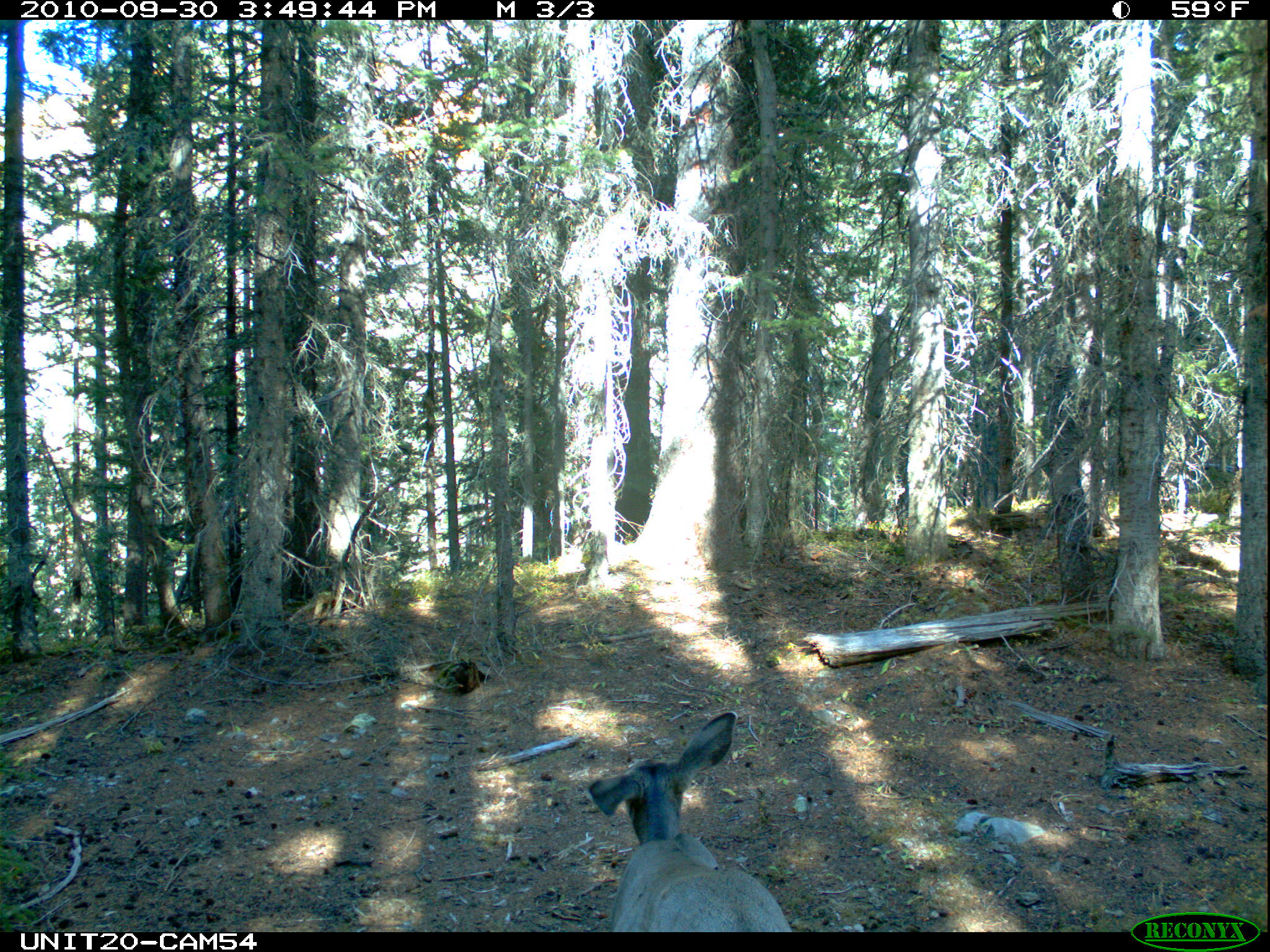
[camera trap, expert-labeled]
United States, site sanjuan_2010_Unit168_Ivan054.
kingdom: Animalia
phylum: Chordata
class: Mammalia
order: Artiodactyla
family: Cervidae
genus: Odocoileus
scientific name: Odocoileus hemionus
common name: mule deer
Odocoileus hemionus (mule deer).